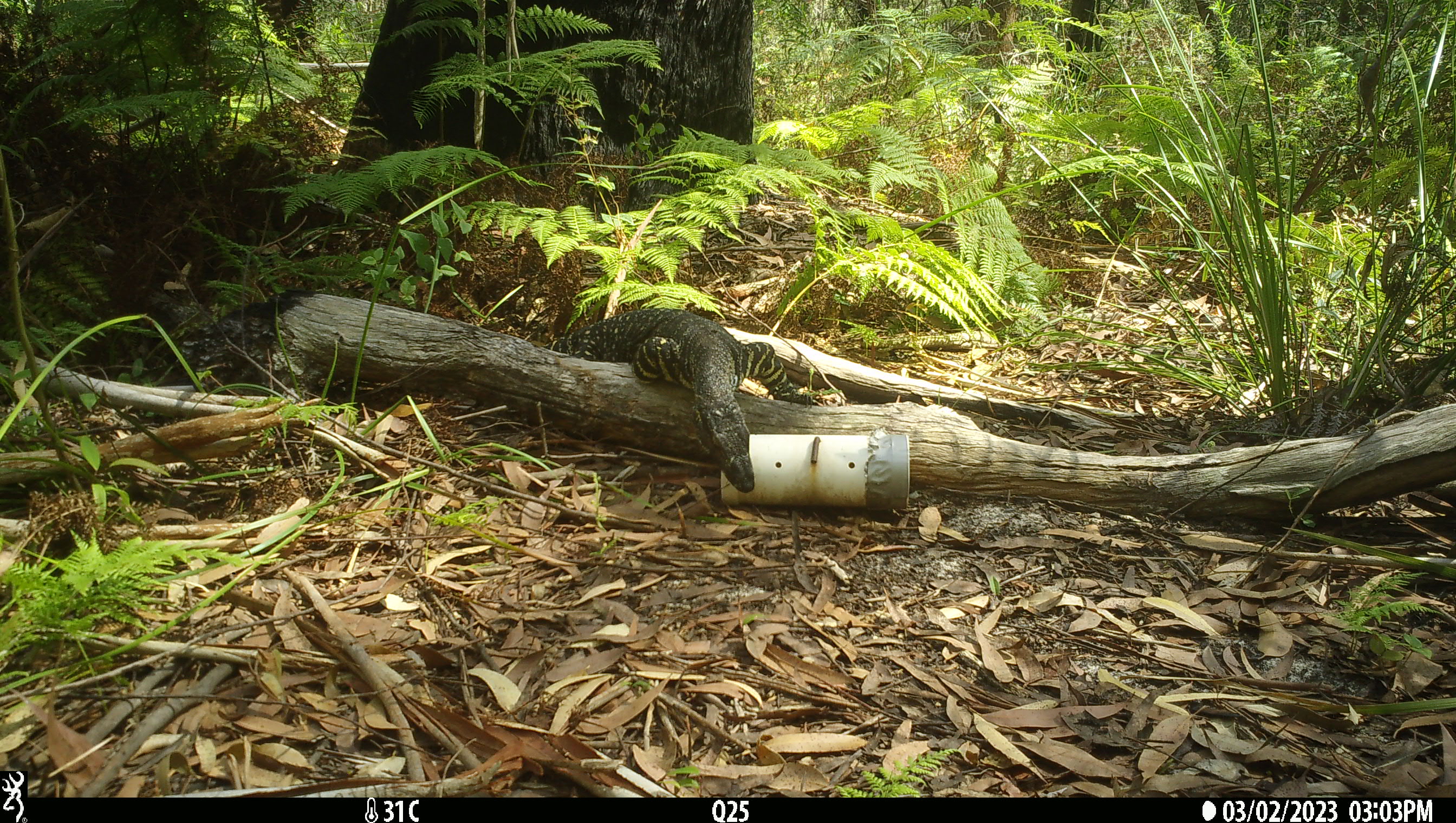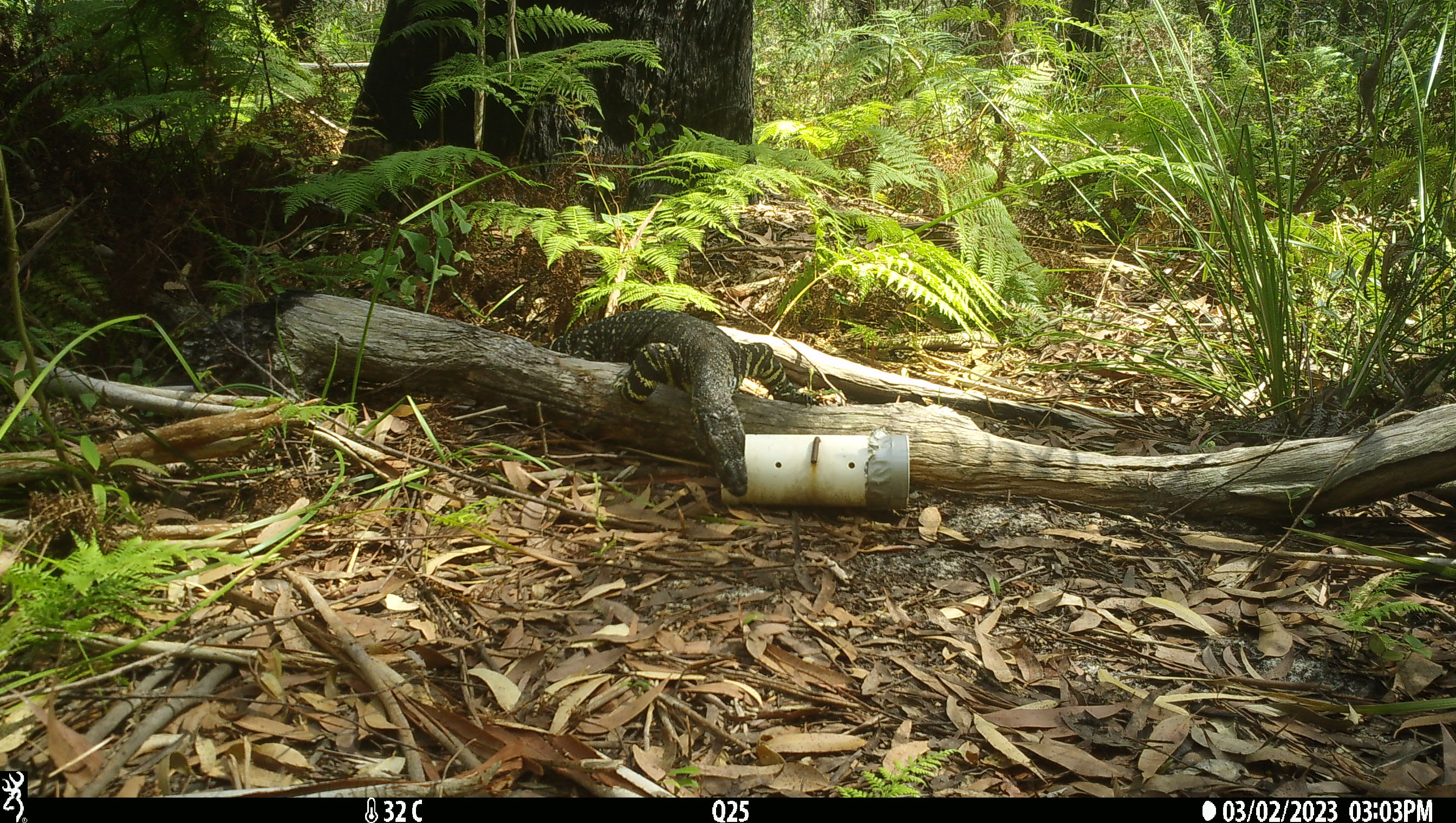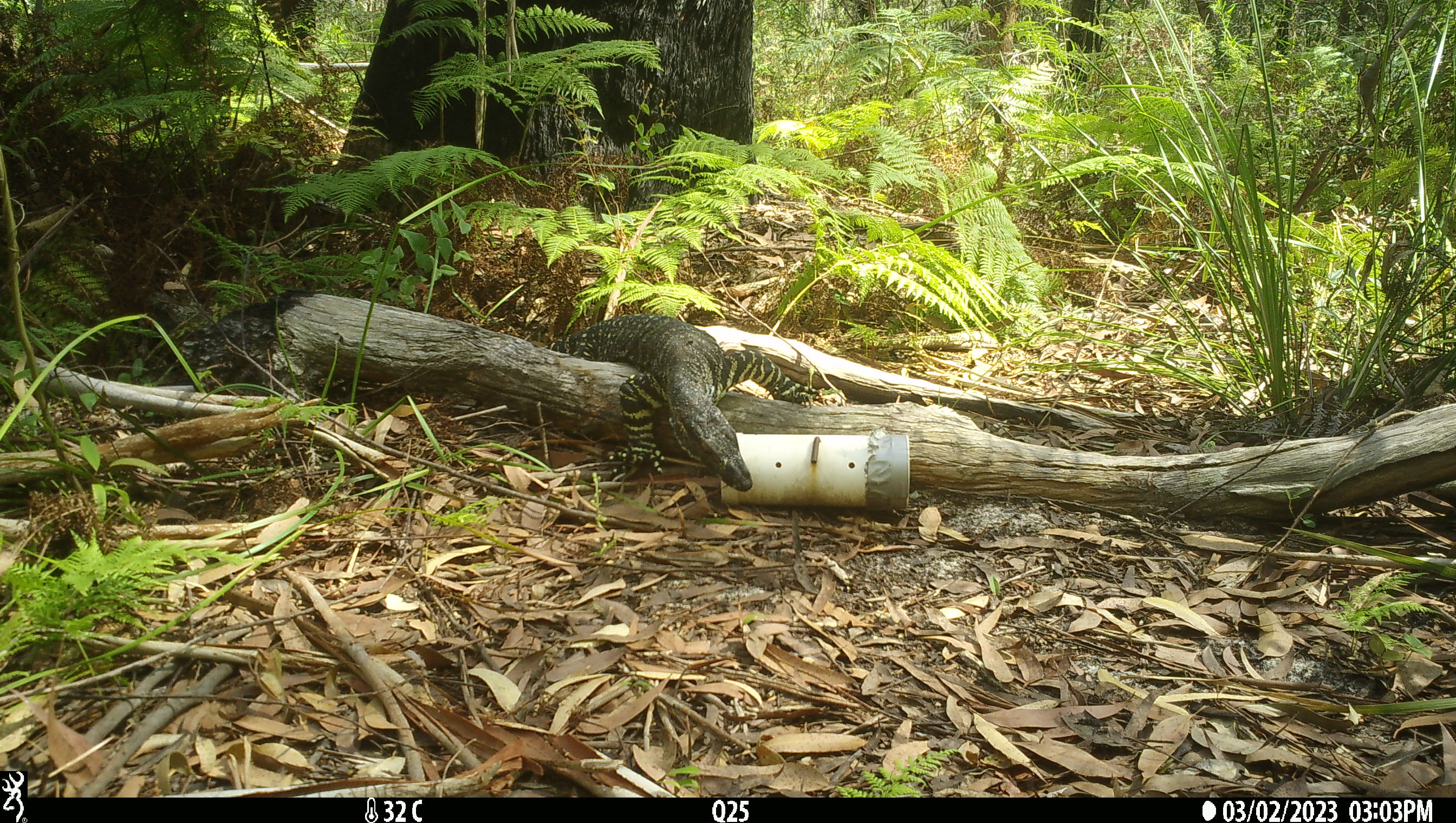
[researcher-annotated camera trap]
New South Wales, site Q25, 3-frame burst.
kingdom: Animalia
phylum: Chordata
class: Reptilia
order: Squamata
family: Varanidae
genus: Varanus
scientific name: Varanus varius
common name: lace monitor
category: goanna